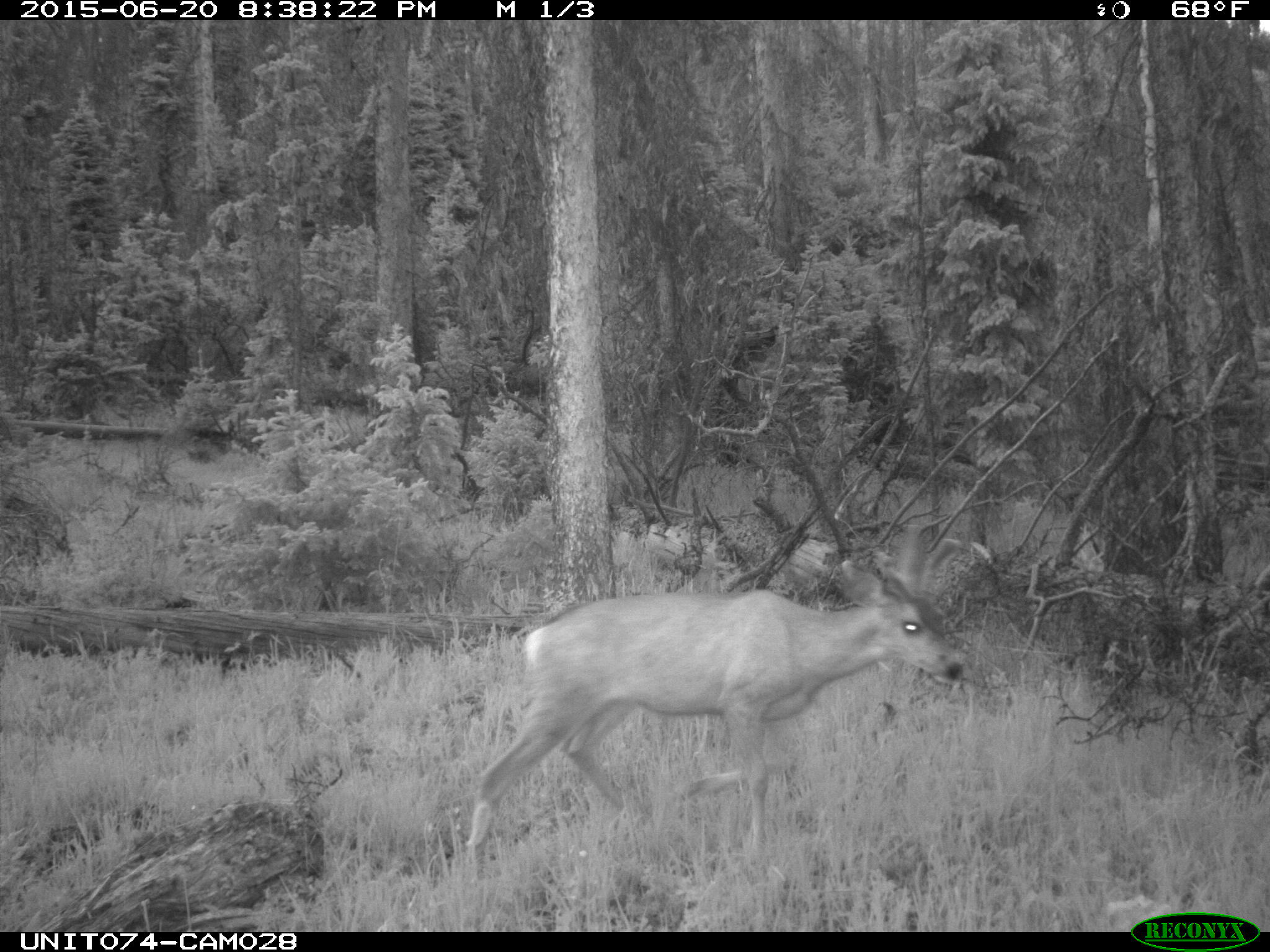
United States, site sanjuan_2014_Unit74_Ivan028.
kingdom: Animalia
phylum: Chordata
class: Mammalia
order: Artiodactyla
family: Cervidae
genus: Odocoileus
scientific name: Odocoileus hemionus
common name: mule deer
Odocoileus hemionus (mule deer).